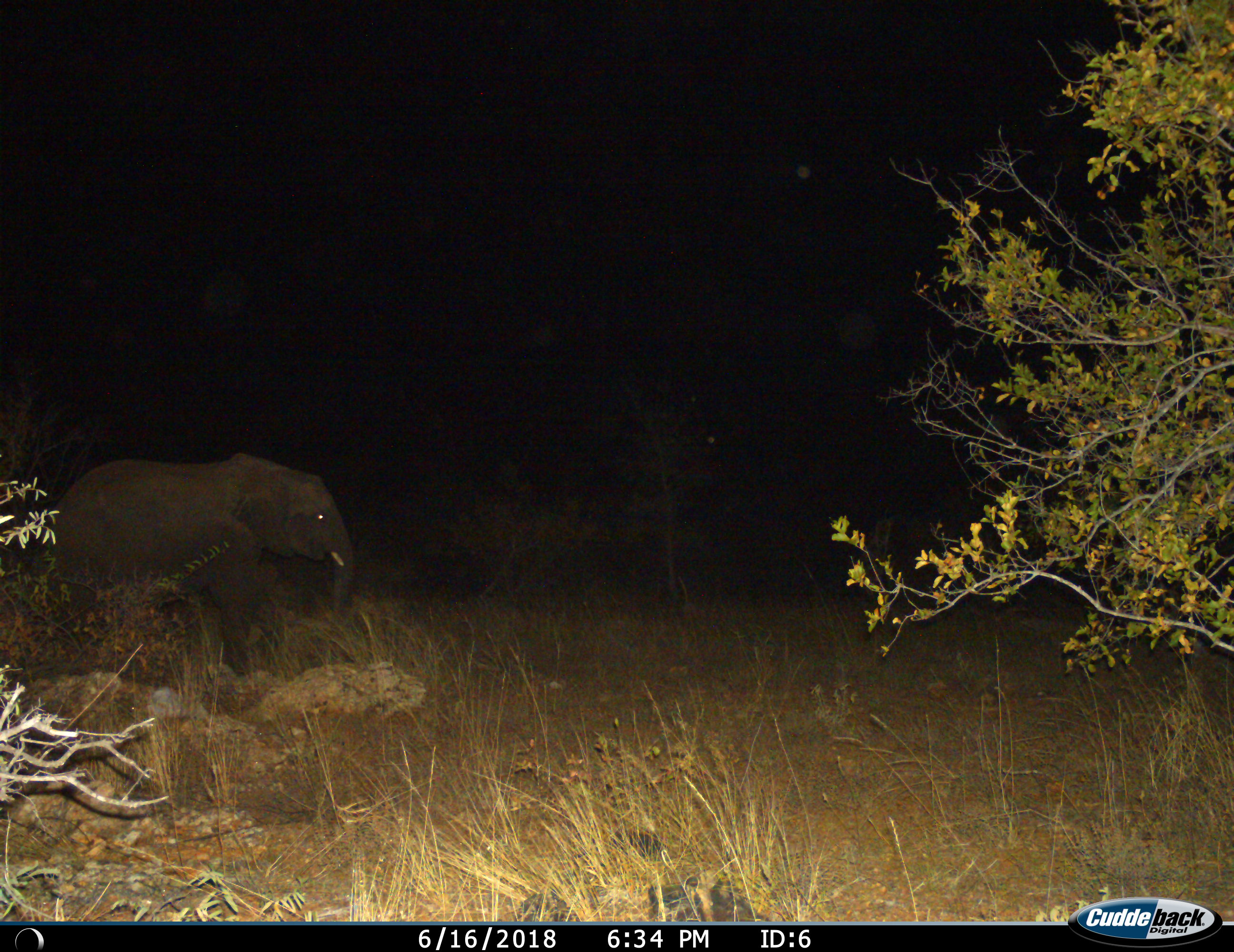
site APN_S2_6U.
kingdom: Animalia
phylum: Chordata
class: Mammalia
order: Proboscidea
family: Elephantidae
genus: Loxodonta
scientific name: Loxodonta africana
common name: african bush elephant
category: elephant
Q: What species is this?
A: Elephant (african bush elephant) (Loxodonta africana).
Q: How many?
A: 1.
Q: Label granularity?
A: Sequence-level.